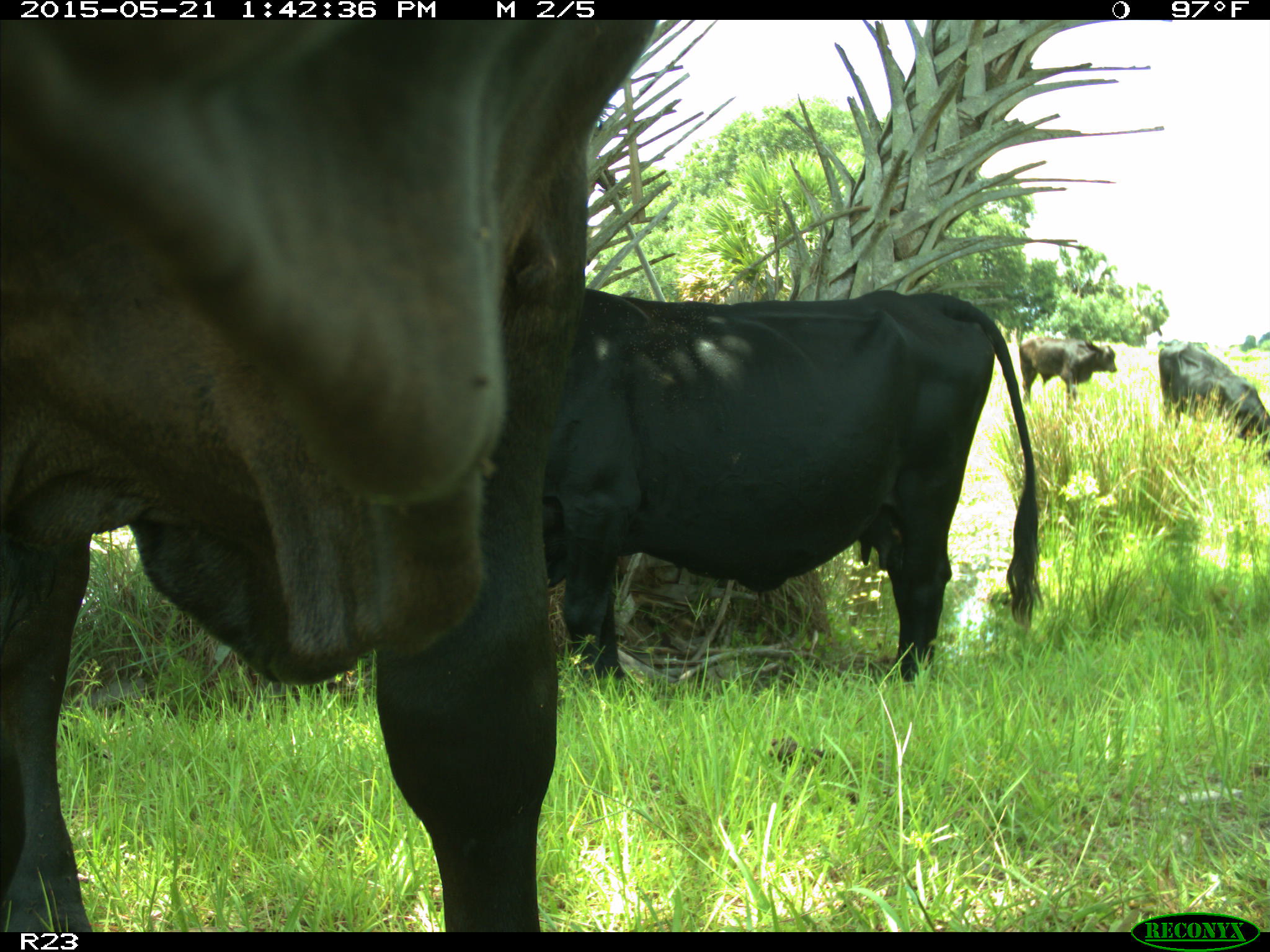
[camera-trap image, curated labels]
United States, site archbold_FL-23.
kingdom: Animalia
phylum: Chordata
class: Mammalia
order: Artiodactyla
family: Bovidae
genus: Bos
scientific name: Bos taurus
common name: domestic cow